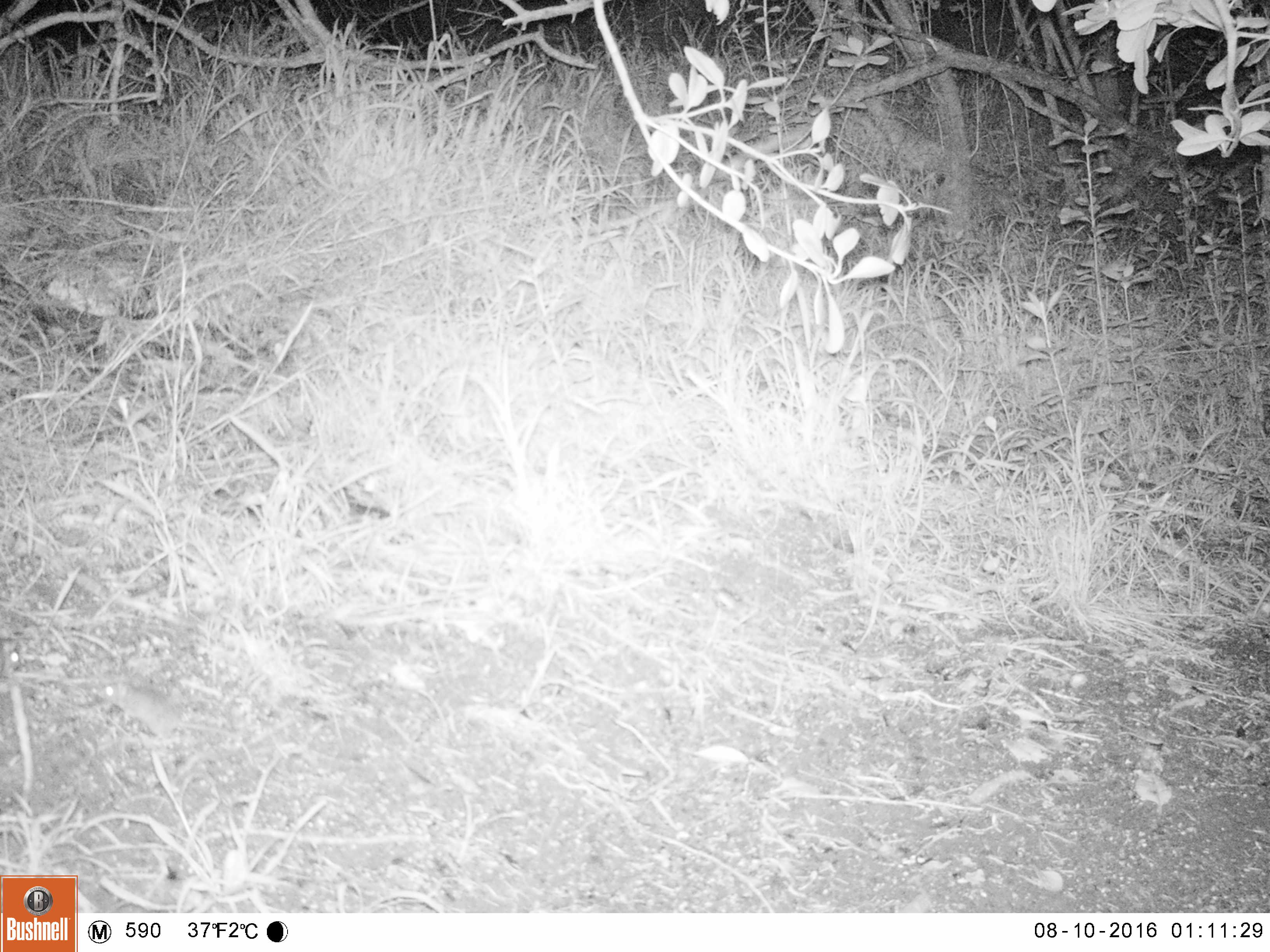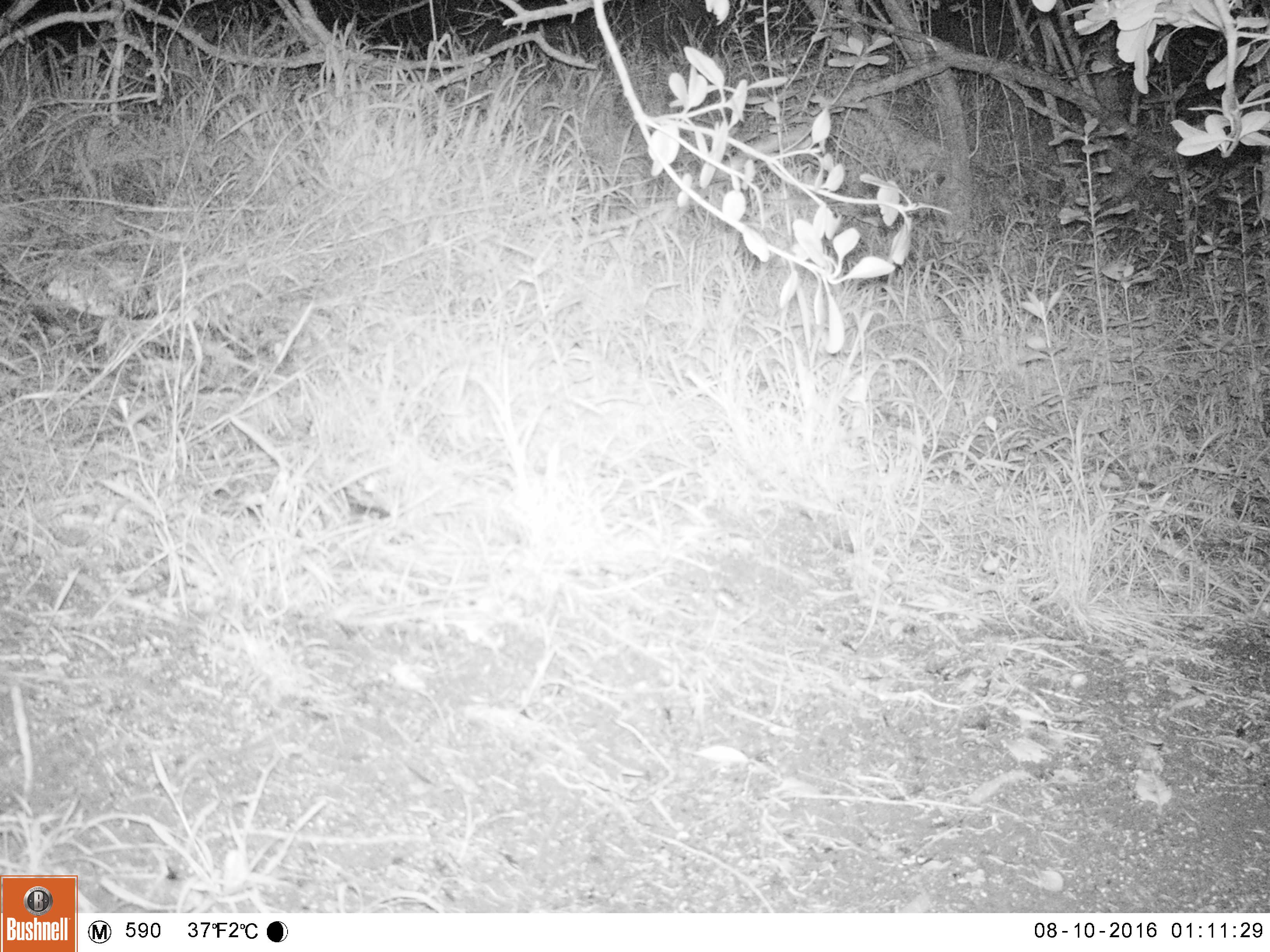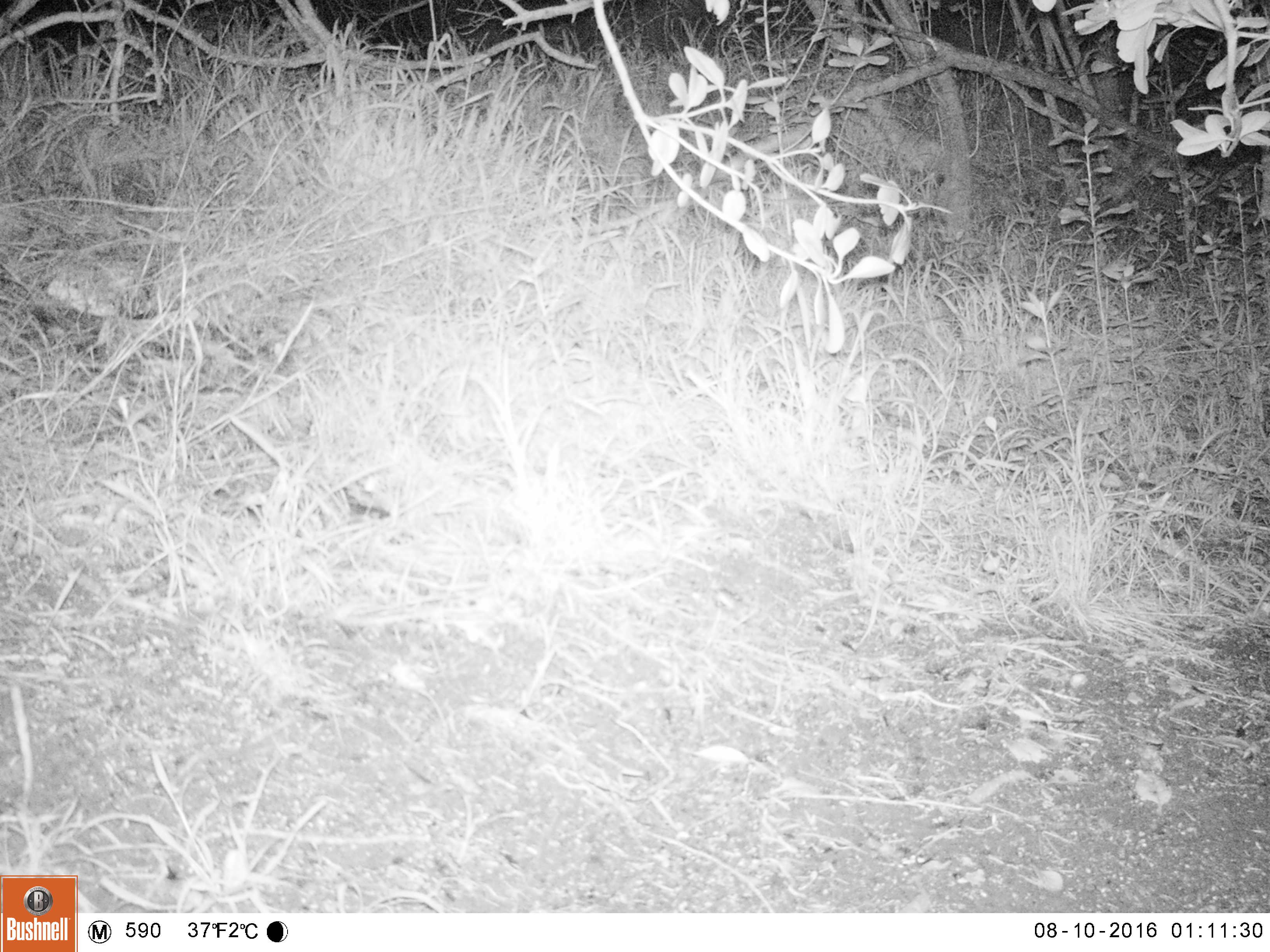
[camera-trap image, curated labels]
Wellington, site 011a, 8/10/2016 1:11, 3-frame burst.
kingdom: Animalia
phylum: Chordata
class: Mammalia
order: Rodentia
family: Muridae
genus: Mus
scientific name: Mus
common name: mouse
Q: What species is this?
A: Mouse (Mus).